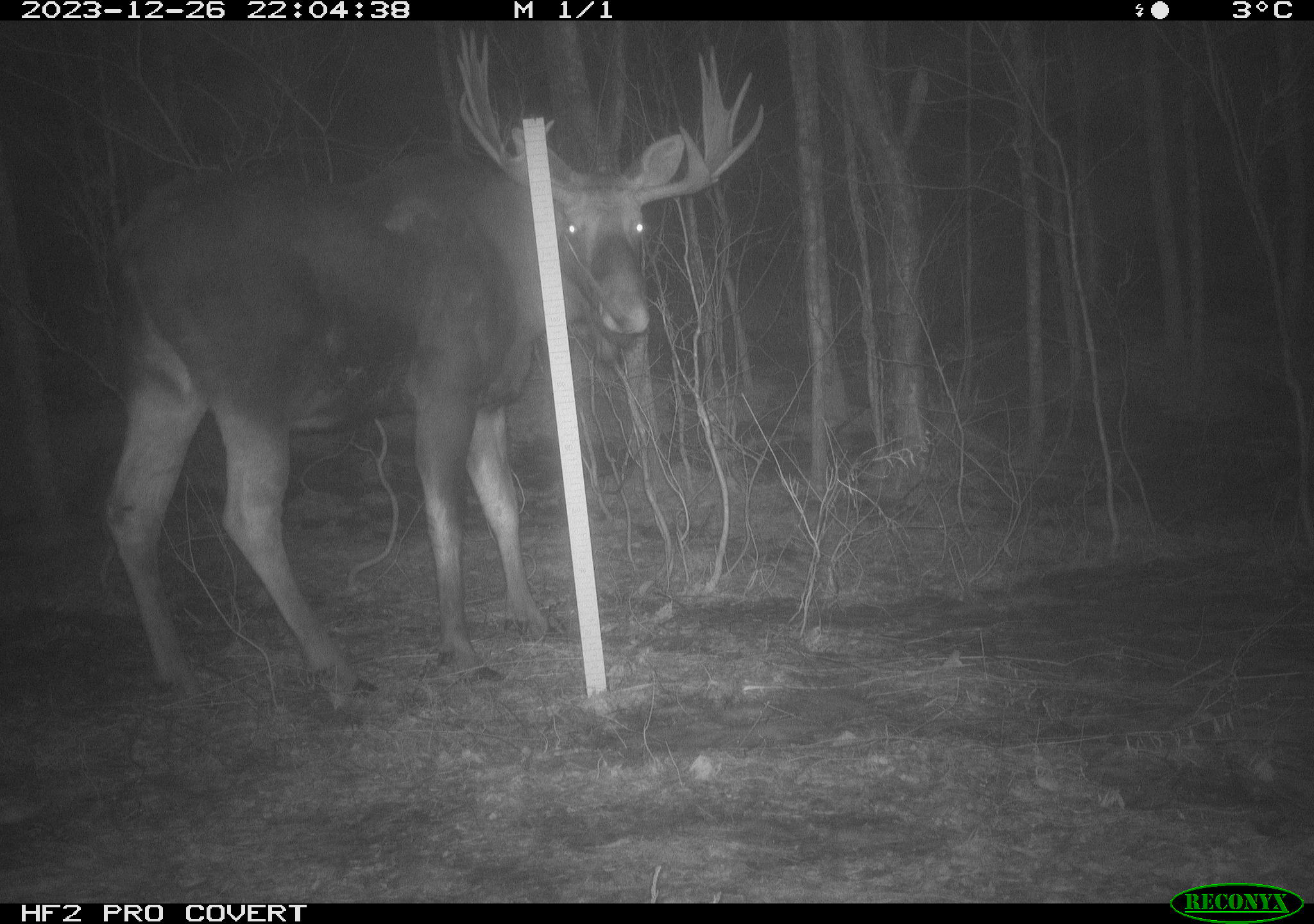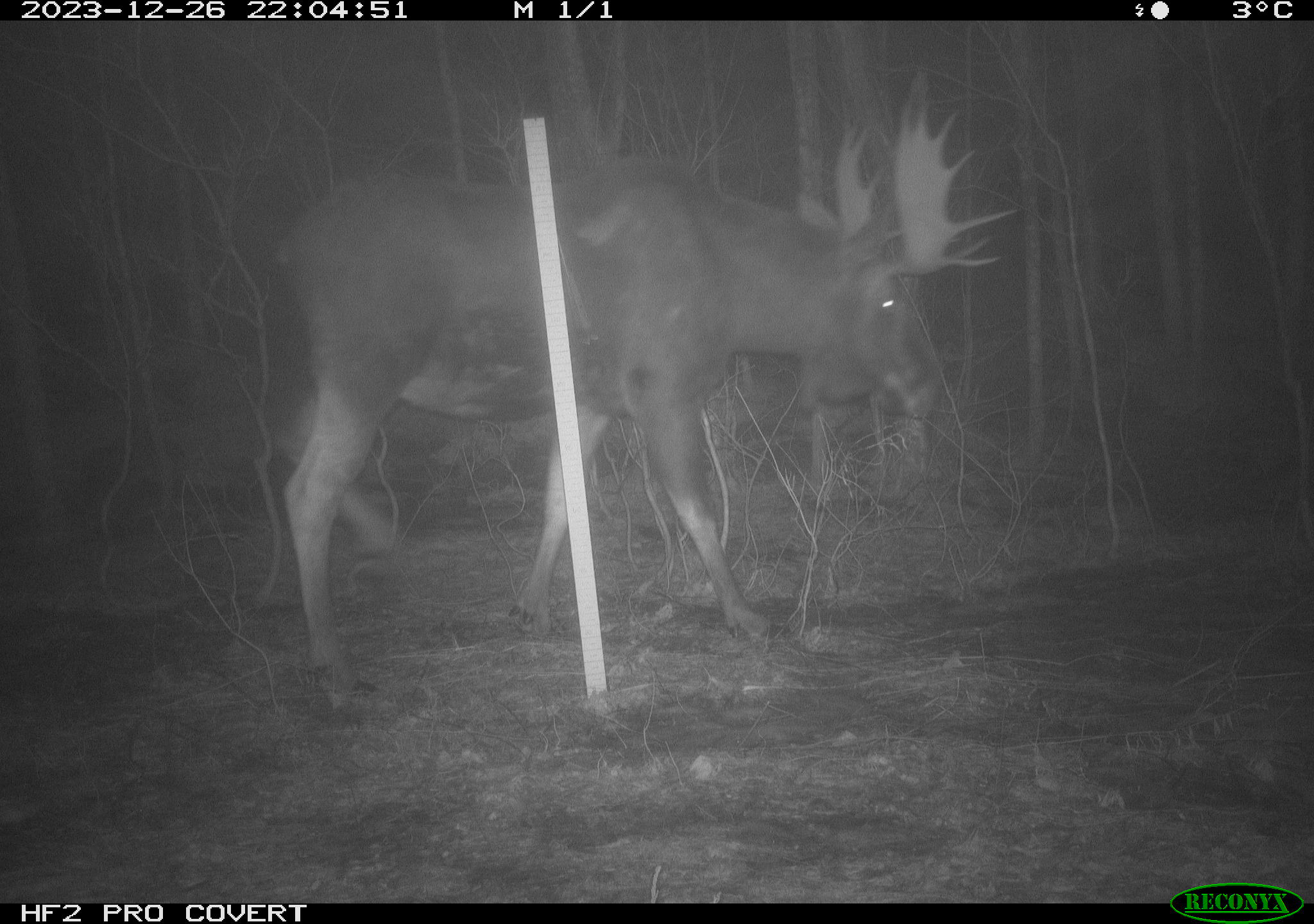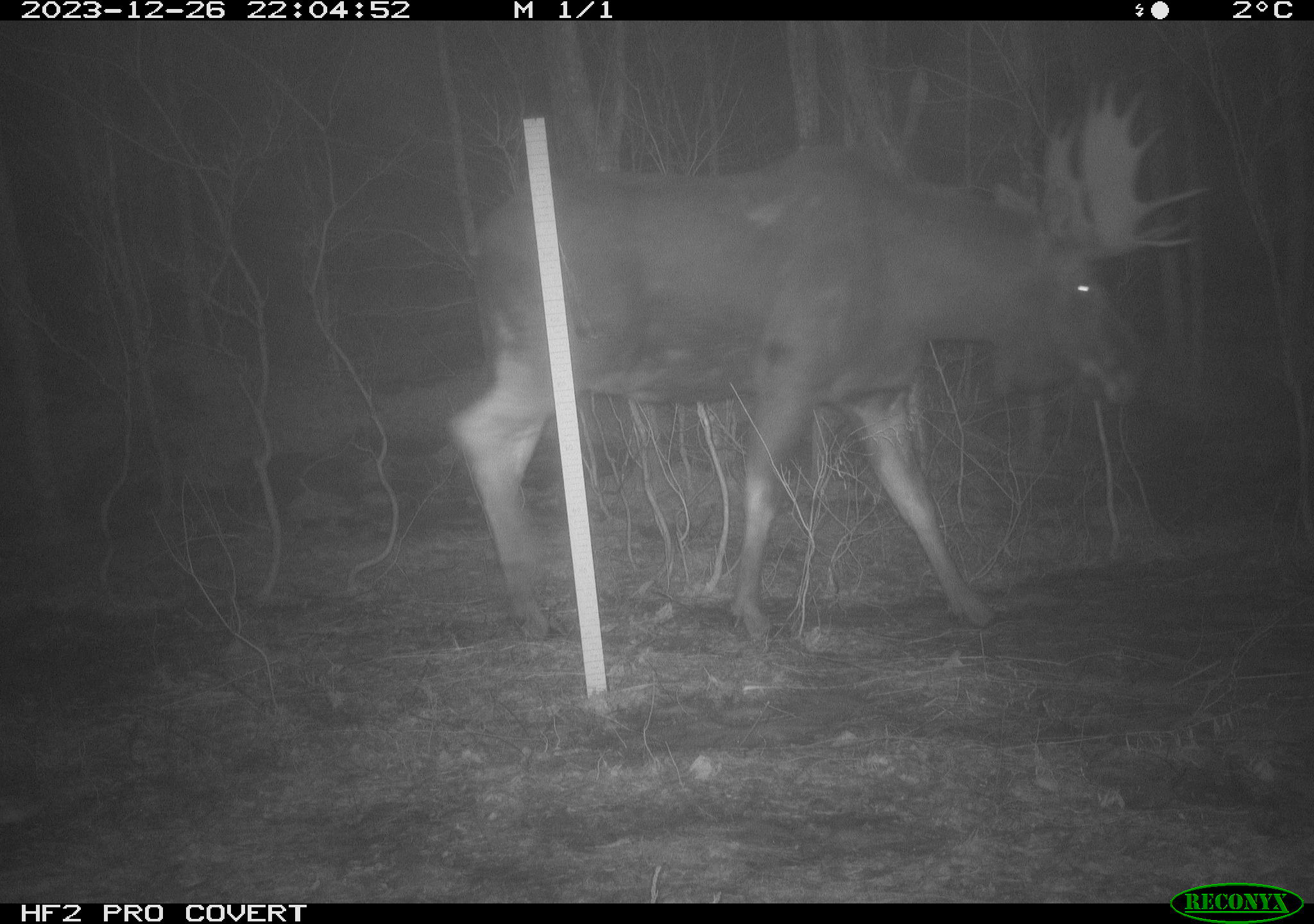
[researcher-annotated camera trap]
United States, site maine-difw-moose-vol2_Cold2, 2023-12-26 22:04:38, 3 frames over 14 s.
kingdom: Animalia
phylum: Chordata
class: Mammalia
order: Artiodactyla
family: Cervidae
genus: Alces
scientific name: Alces alces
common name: moose